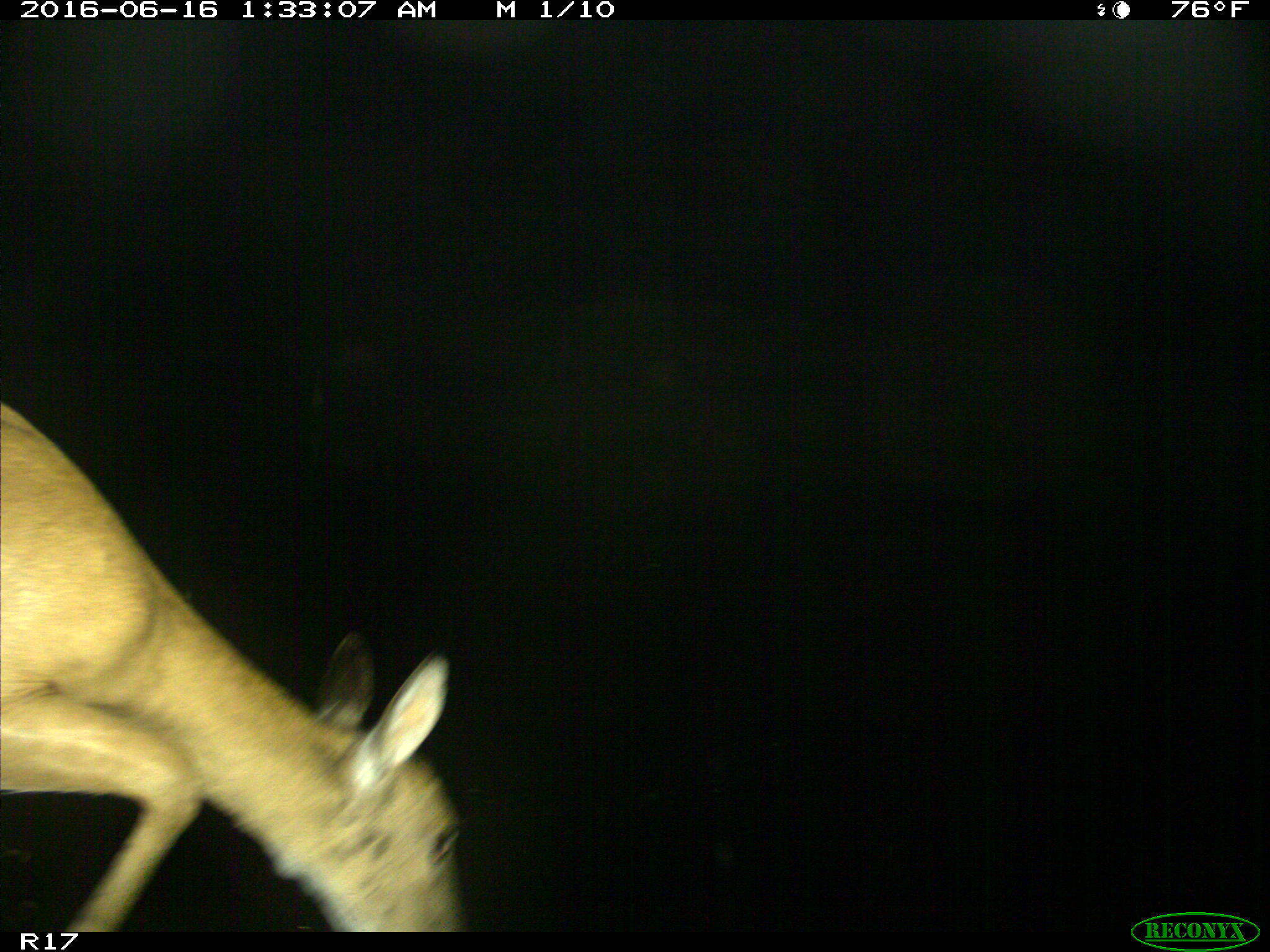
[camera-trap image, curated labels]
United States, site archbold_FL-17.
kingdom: Animalia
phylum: Chordata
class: Mammalia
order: Artiodactyla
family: Cervidae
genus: Odocoileus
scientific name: Odocoileus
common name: deer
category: unidentified deer